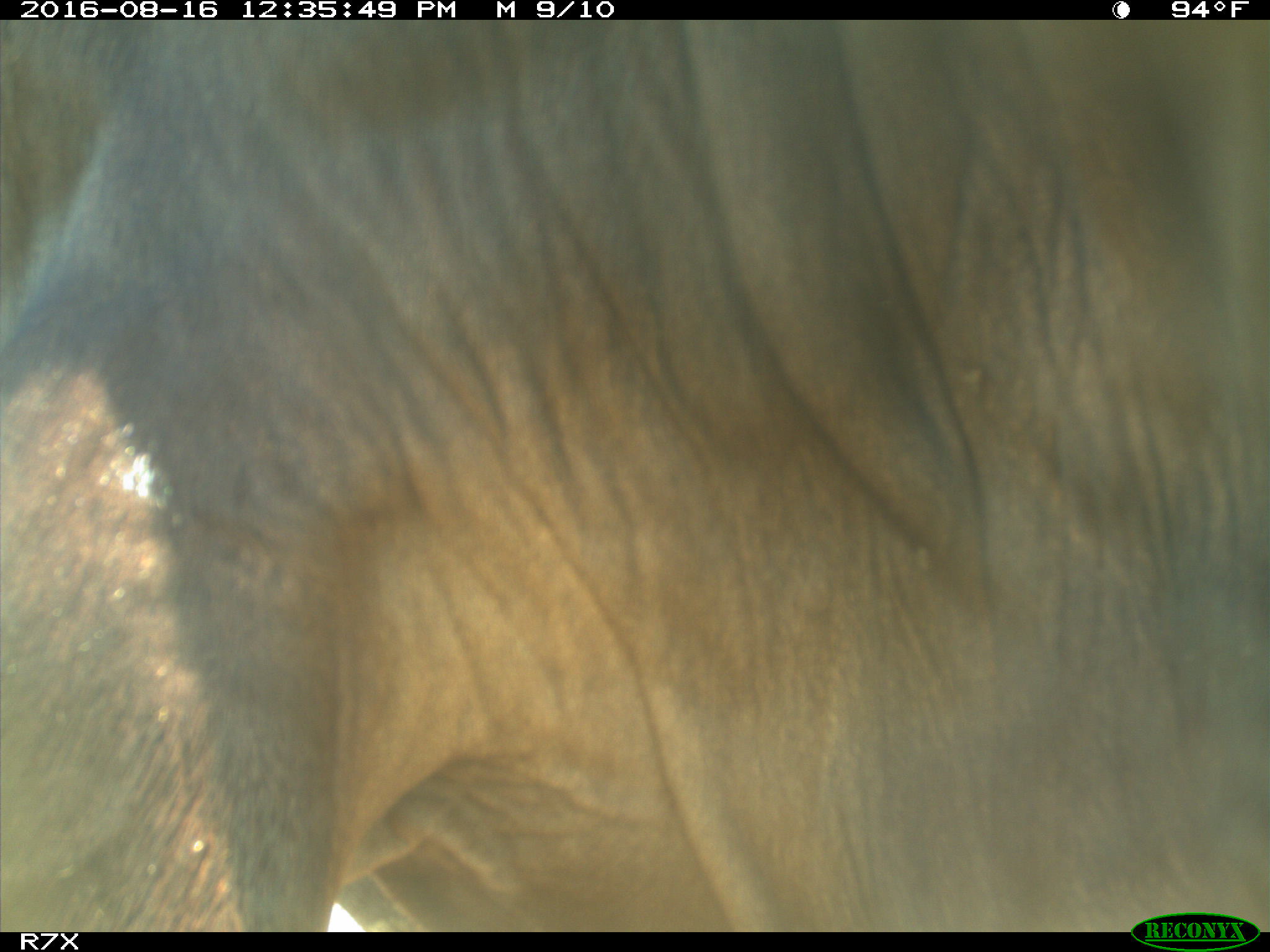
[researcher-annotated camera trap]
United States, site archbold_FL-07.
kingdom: Animalia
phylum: Chordata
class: Mammalia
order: Artiodactyla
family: Bovidae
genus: Bos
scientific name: Bos taurus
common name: domestic cow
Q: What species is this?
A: Bos taurus (domestic cow).